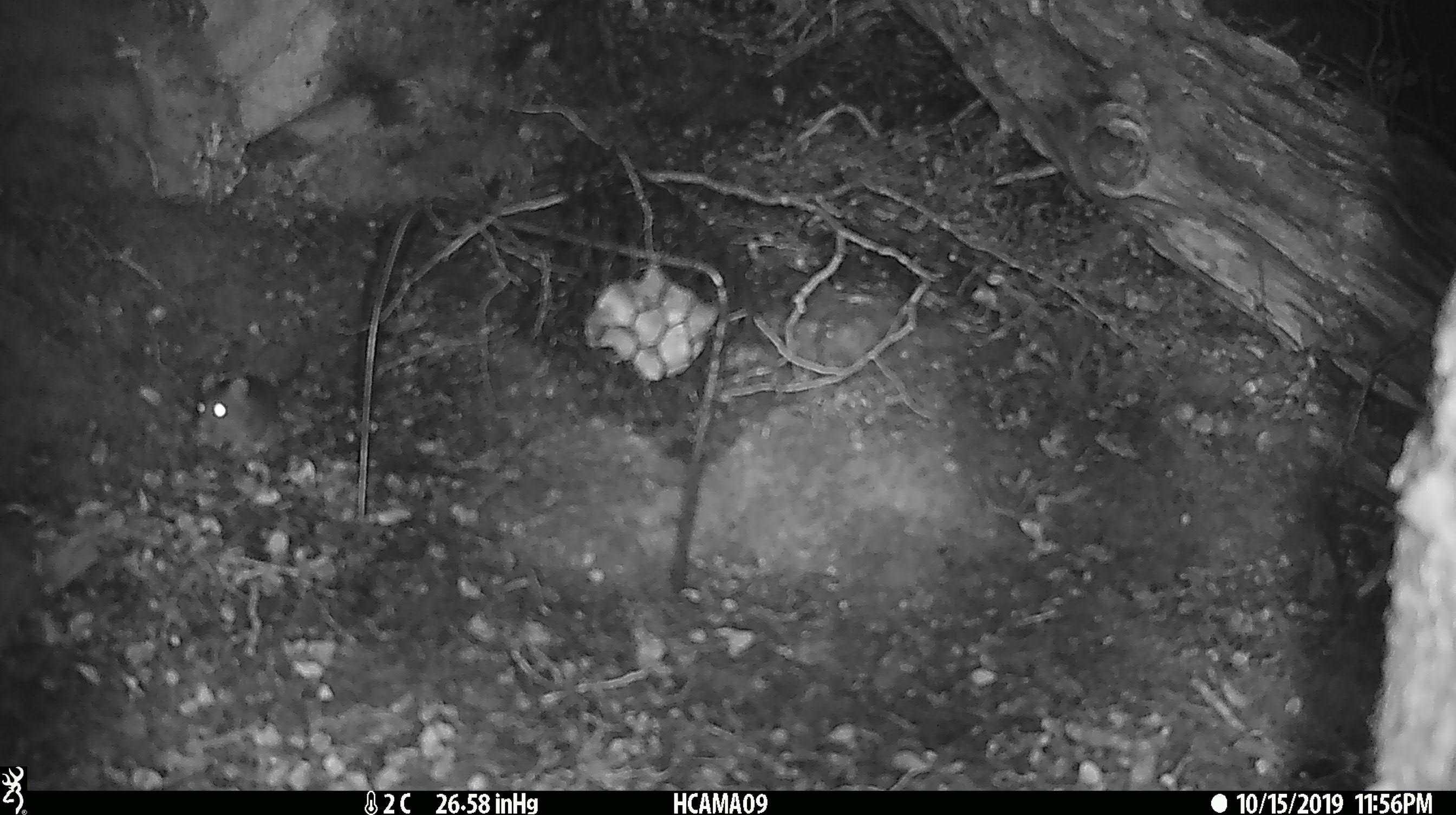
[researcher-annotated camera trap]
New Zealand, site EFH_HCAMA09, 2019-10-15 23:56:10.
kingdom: Animalia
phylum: Chordata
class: Mammalia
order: Rodentia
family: Muridae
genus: Mus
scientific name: Mus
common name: mouse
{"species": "mouse (Mus)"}